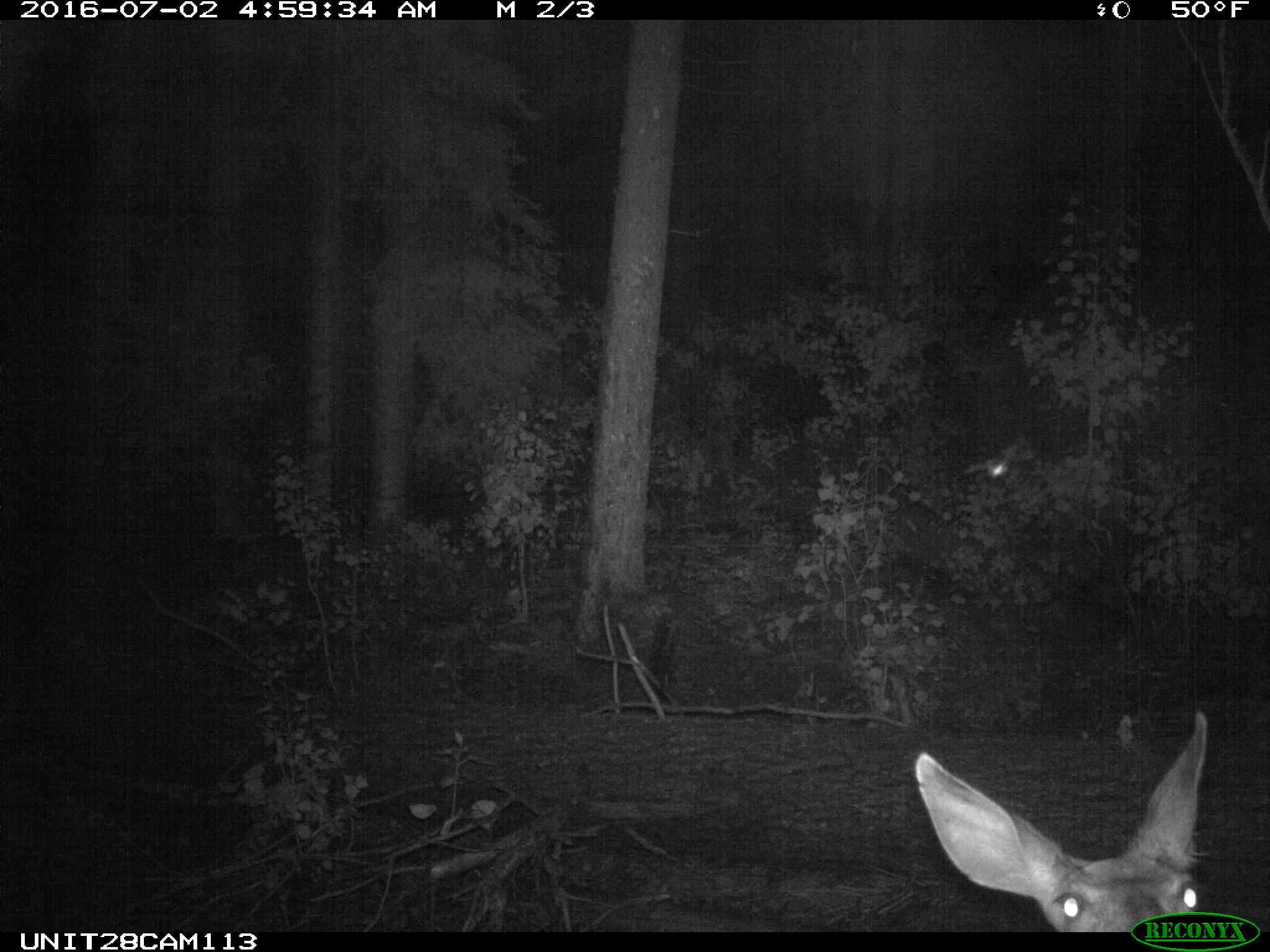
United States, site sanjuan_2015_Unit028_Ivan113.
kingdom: Animalia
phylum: Chordata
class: Mammalia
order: Artiodactyla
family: Cervidae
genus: Odocoileus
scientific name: Odocoileus hemionus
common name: mule deer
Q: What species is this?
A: Odocoileus hemionus (mule deer).